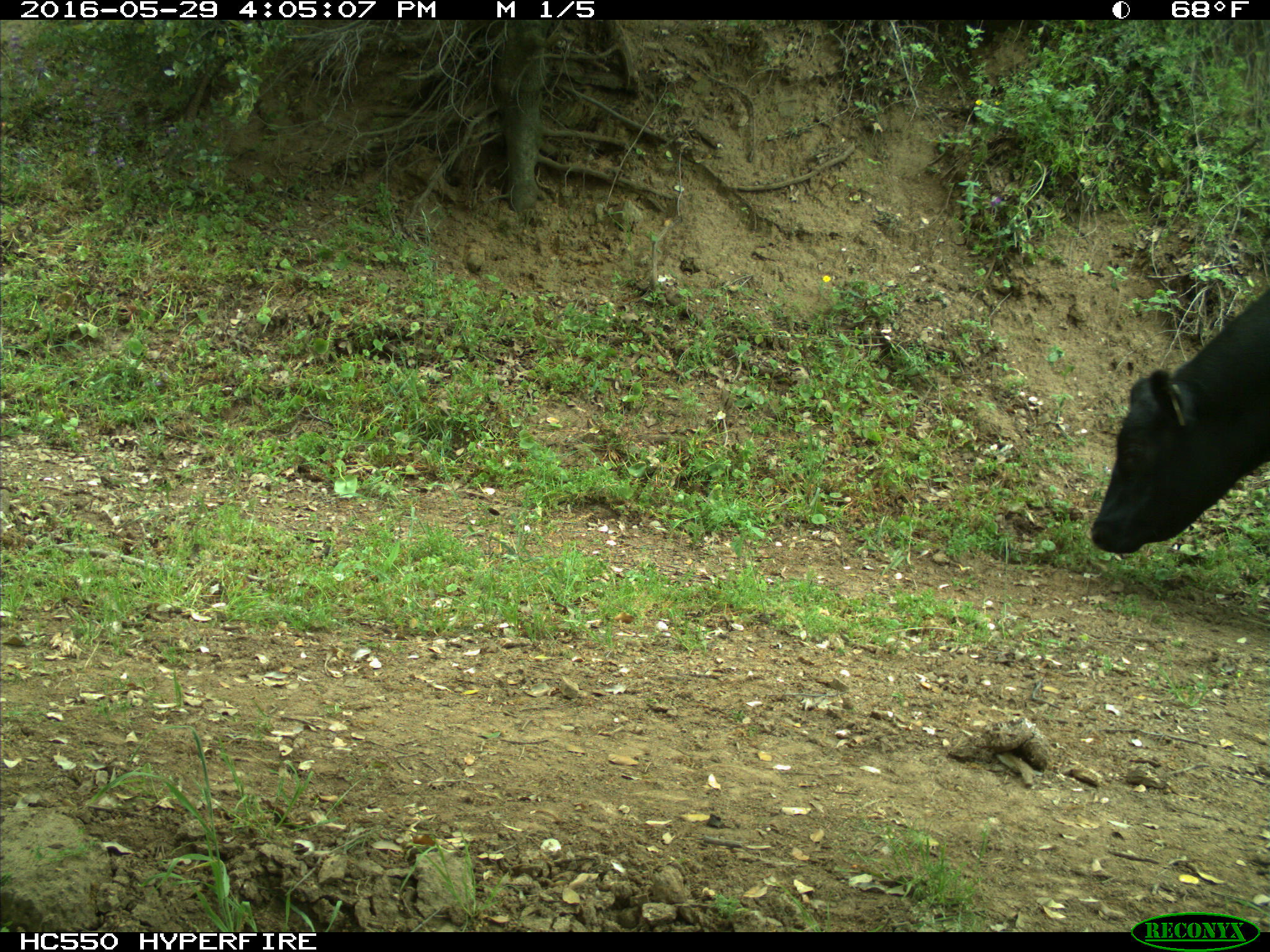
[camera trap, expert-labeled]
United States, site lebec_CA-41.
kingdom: Animalia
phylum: Chordata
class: Mammalia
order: Artiodactyla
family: Bovidae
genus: Bos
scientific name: Bos taurus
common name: domestic cow